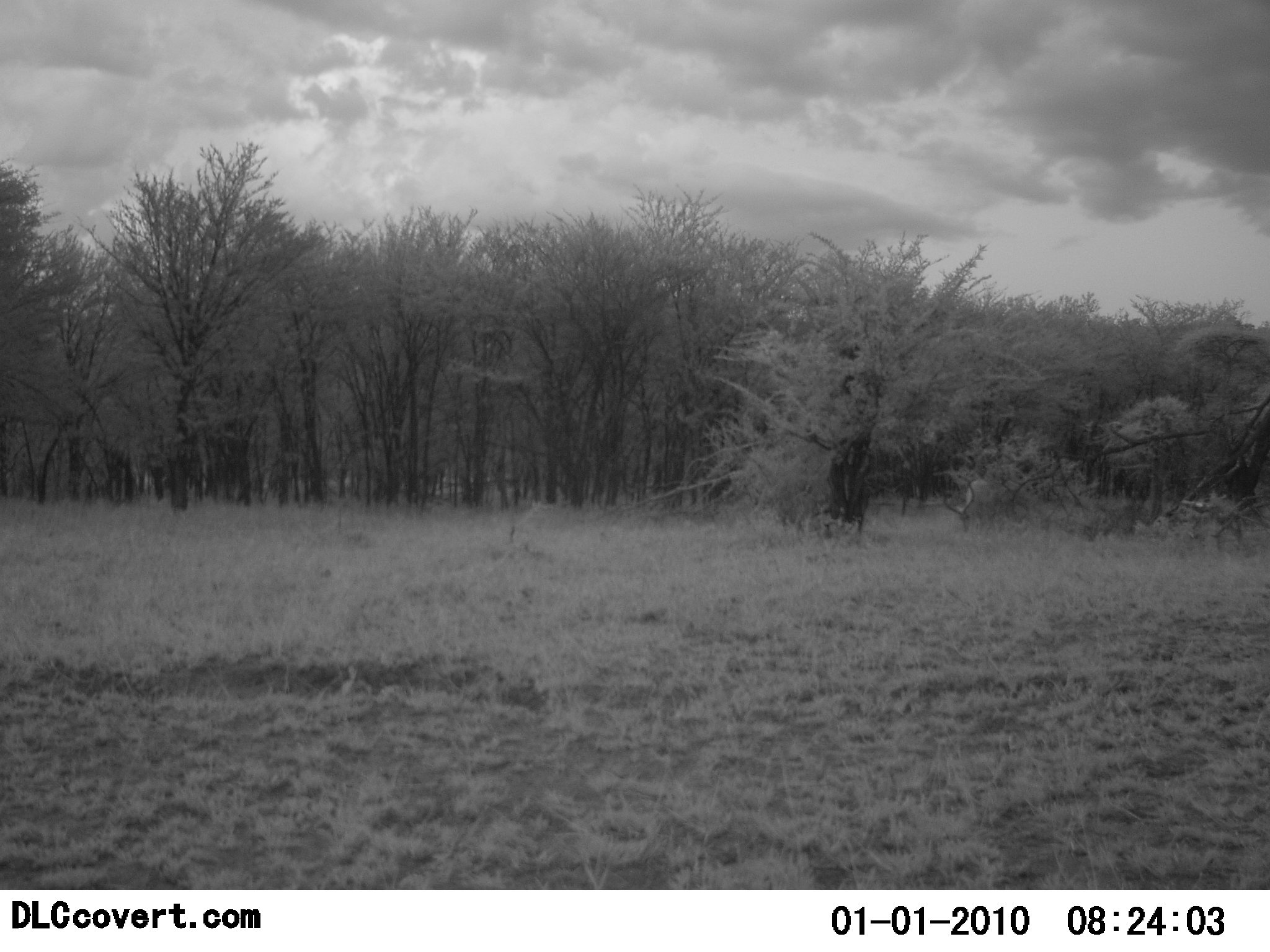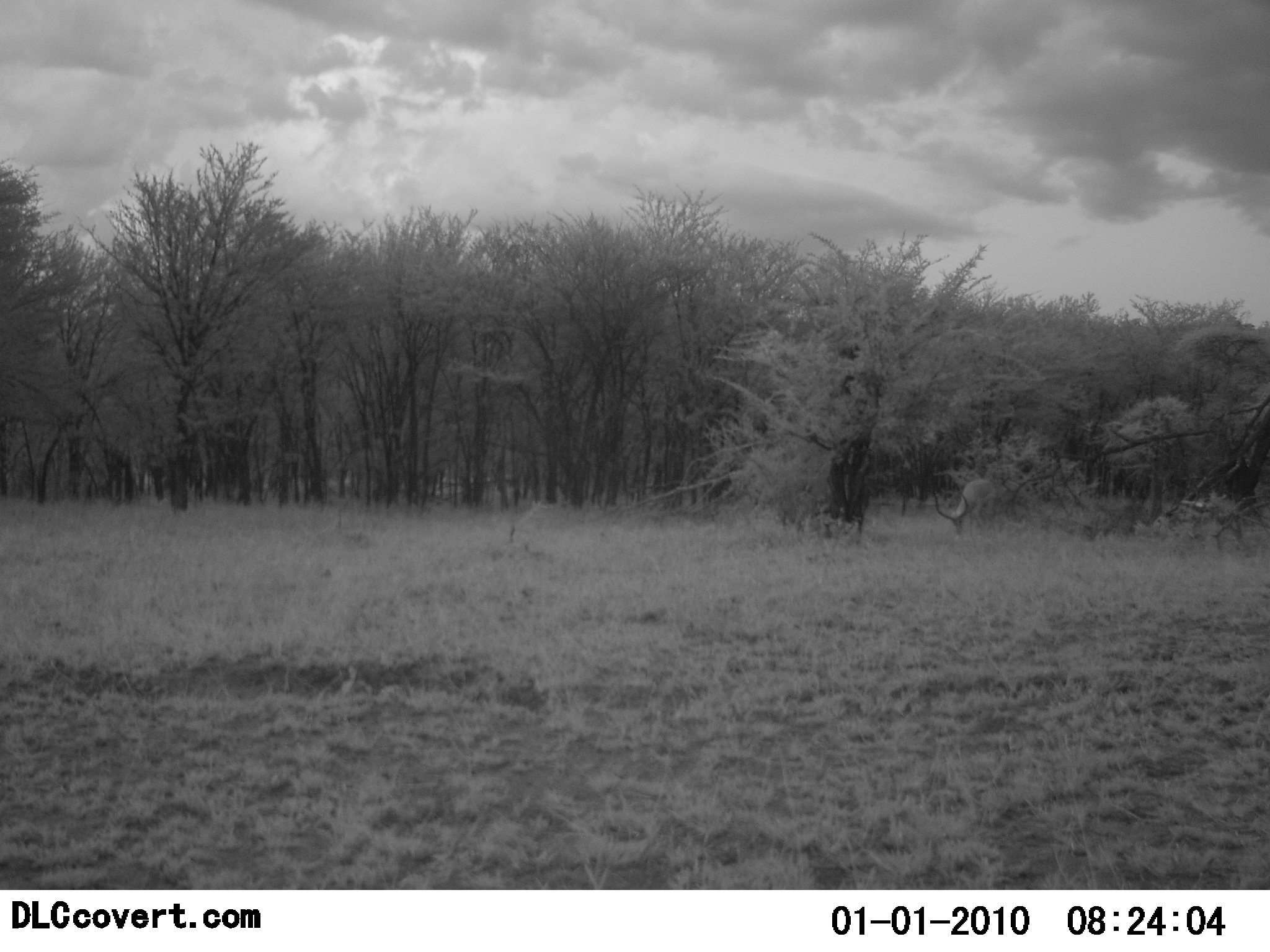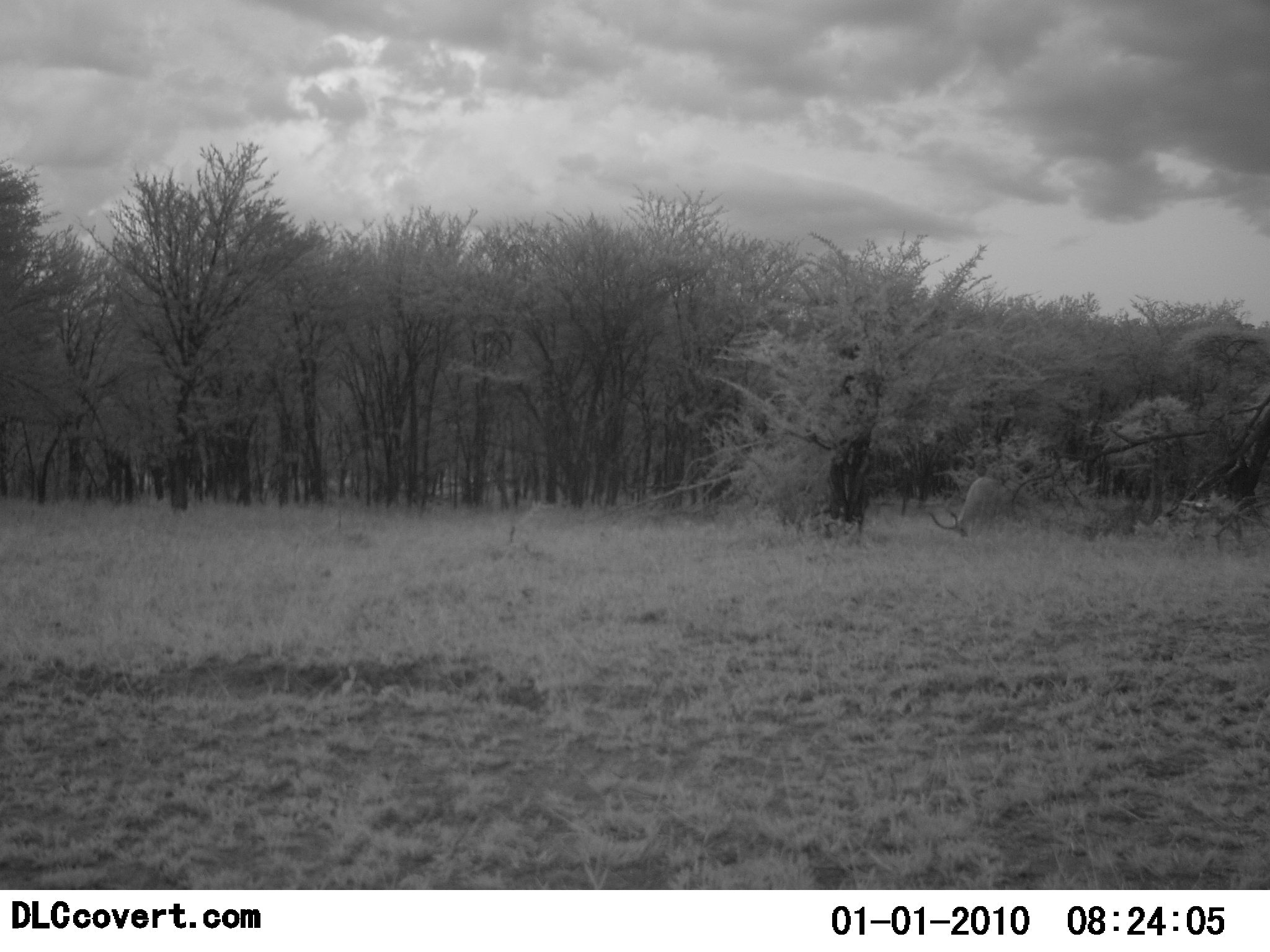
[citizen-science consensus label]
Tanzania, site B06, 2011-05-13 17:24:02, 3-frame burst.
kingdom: Animalia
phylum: Chordata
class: Mammalia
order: Artiodactyla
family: Bovidae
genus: Aepyceros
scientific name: Aepyceros melampus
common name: impala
Impala (Aepyceros melampus), count 1. Behavior (volunteer vote fractions): standing 20%, resting 0%, moving 30%, interacting 0%. Young present (vote fraction): 0%. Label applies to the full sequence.